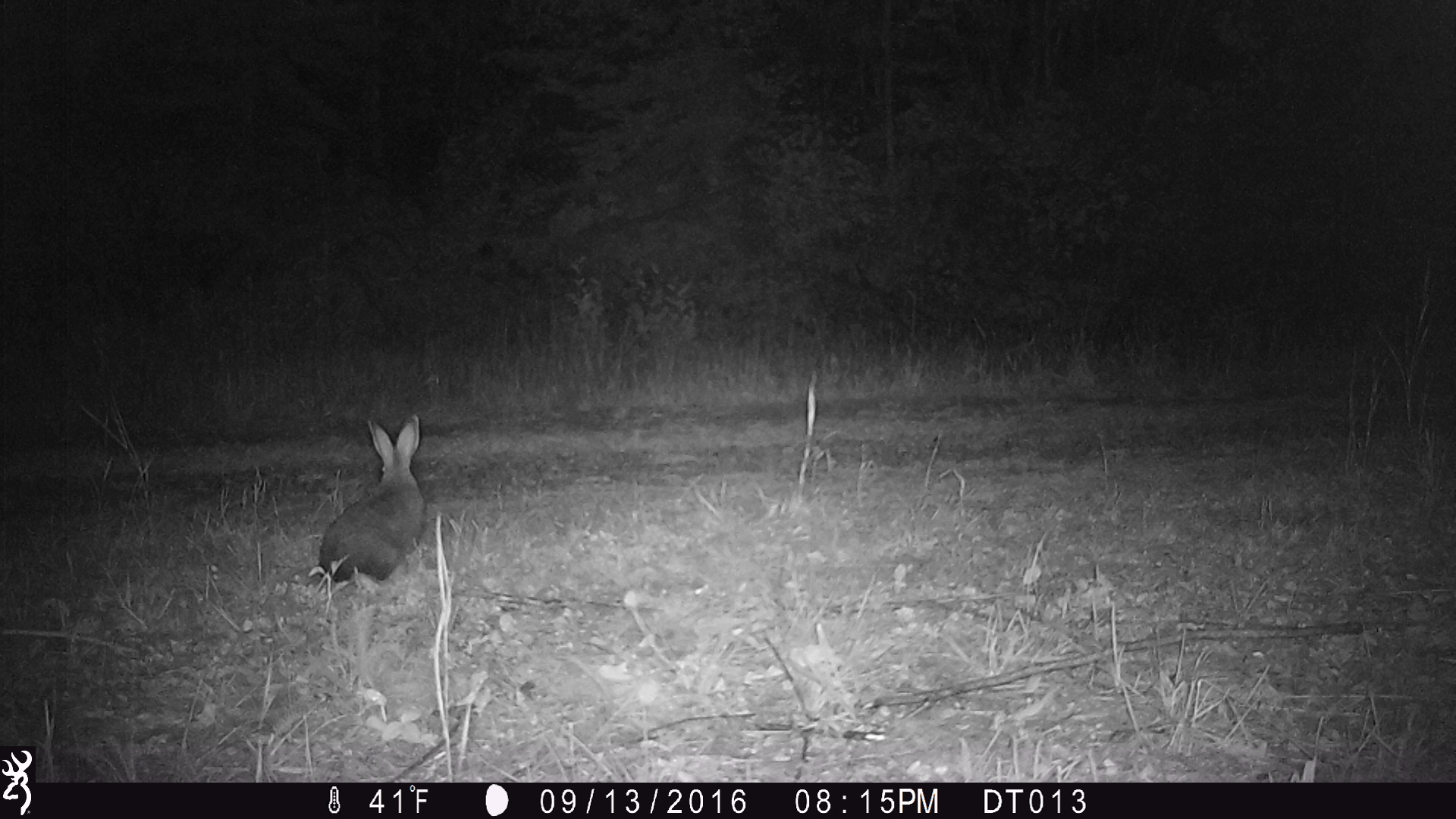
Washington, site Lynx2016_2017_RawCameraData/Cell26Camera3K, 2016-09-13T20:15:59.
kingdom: Animalia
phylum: Chordata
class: Mammalia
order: Lagomorpha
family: Leporidae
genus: Lepus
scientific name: Lepus americanus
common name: snowshoe hare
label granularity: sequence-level